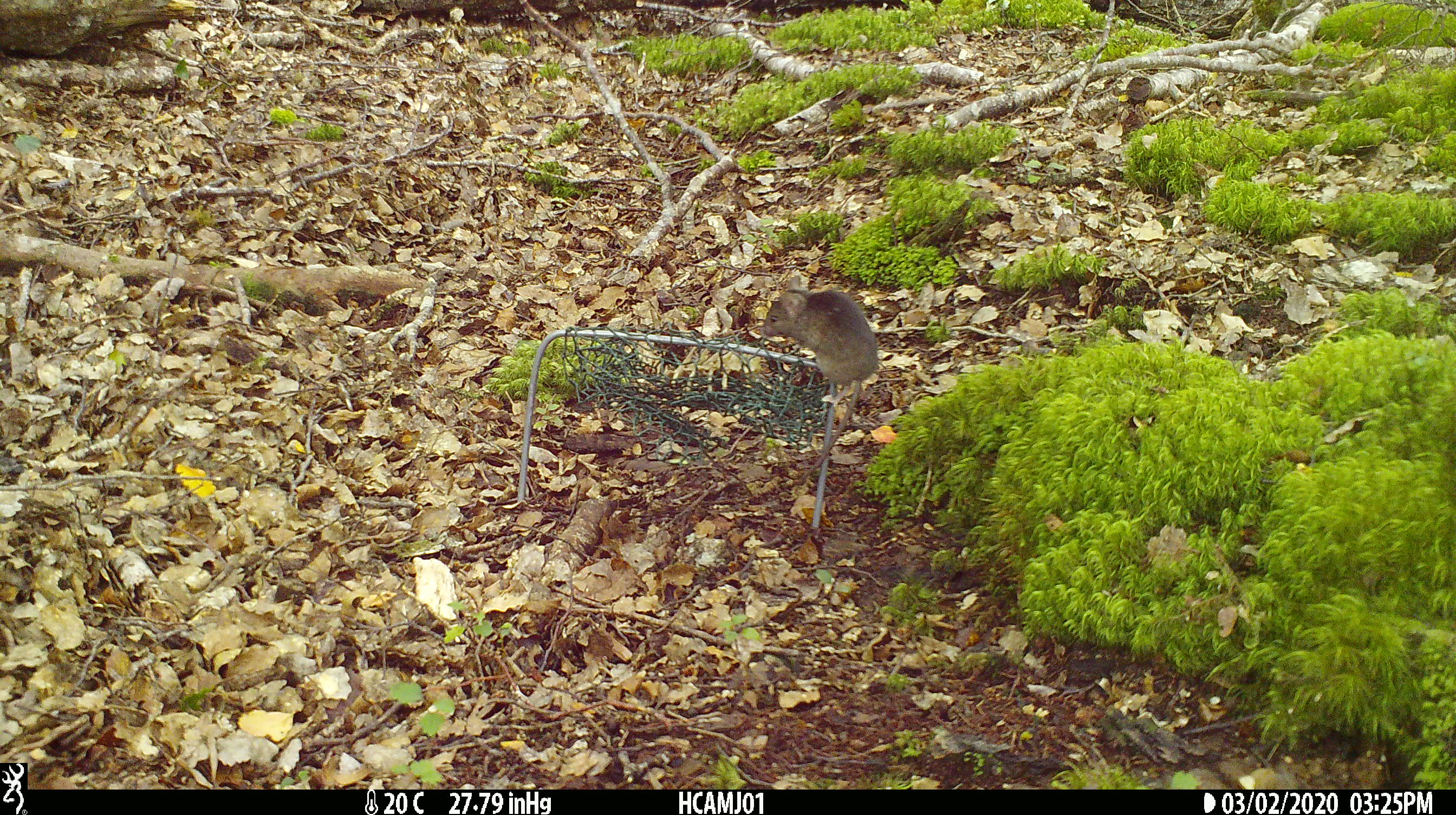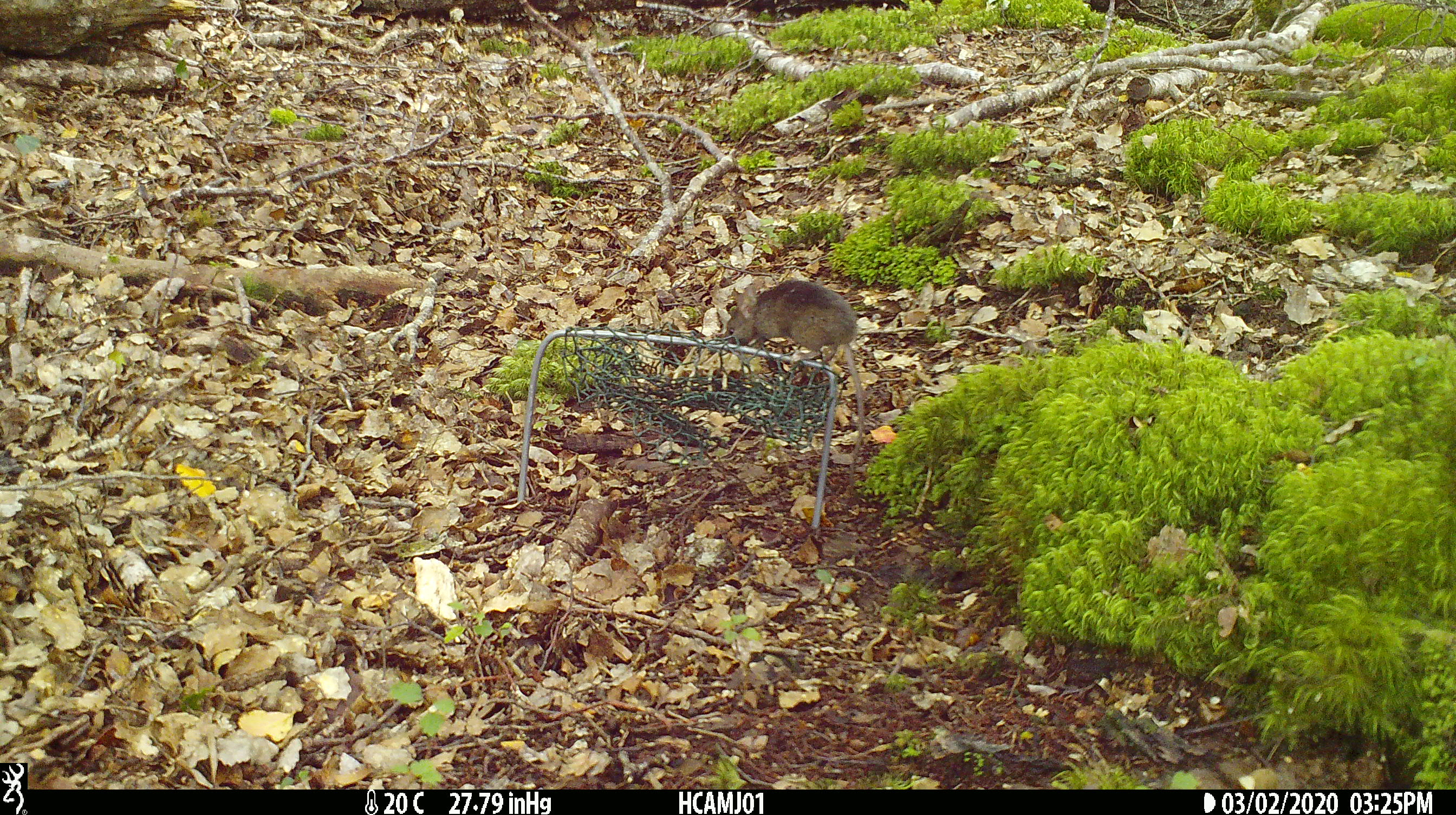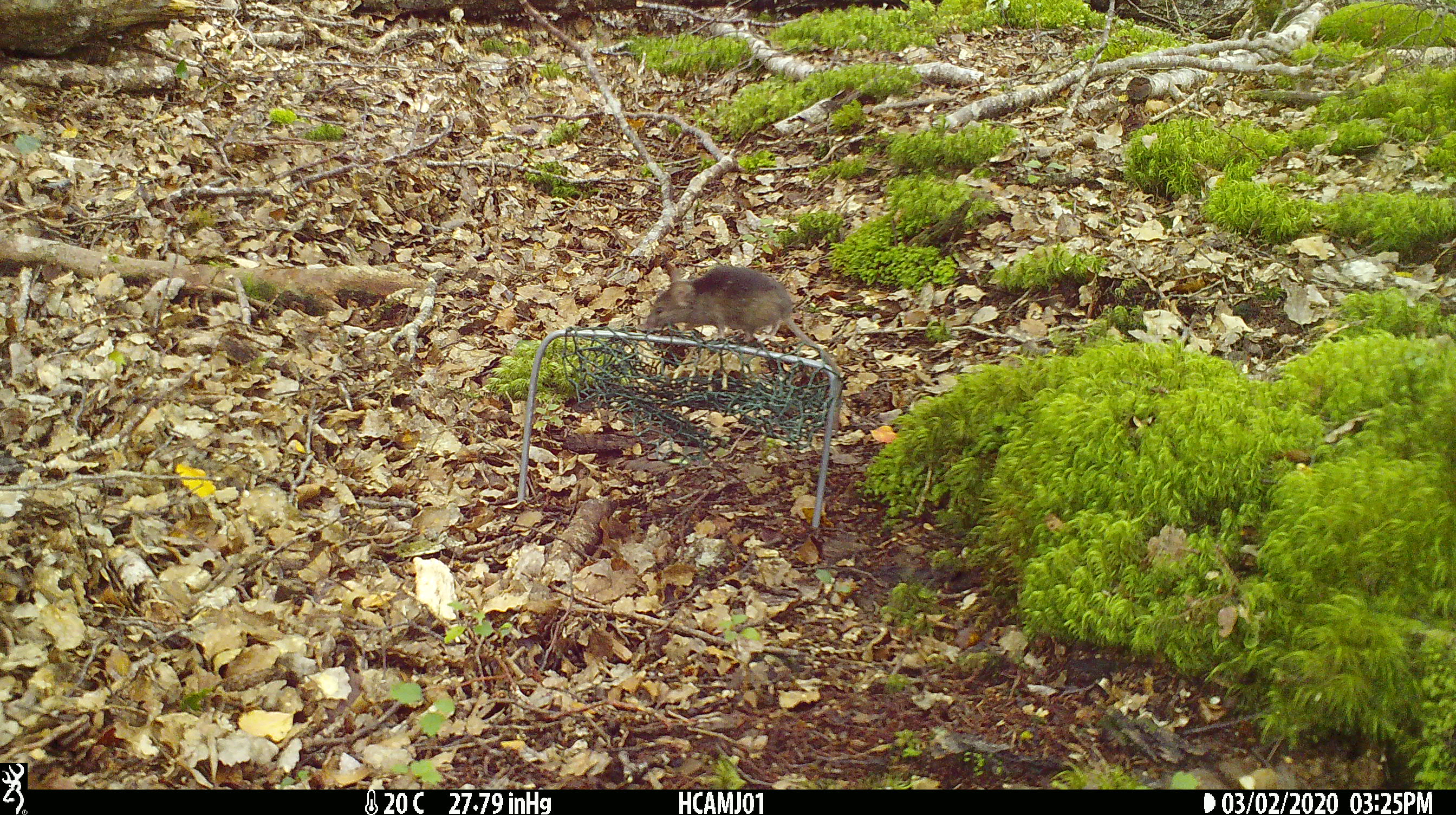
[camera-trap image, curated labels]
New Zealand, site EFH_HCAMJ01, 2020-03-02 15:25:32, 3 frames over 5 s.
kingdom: Animalia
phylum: Chordata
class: Mammalia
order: Rodentia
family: Muridae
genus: Mus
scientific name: Mus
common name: mouse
Mouse (Mus).